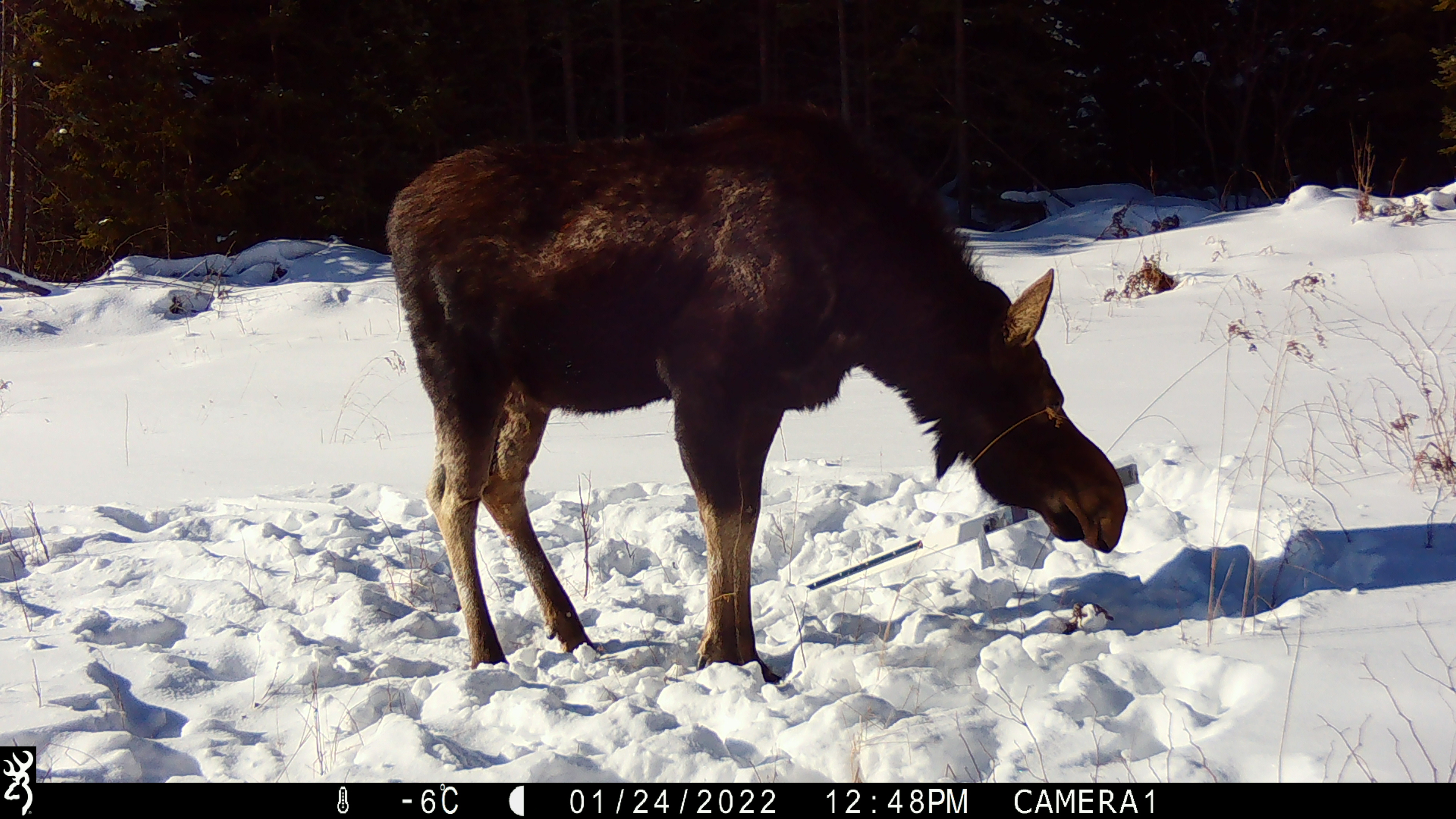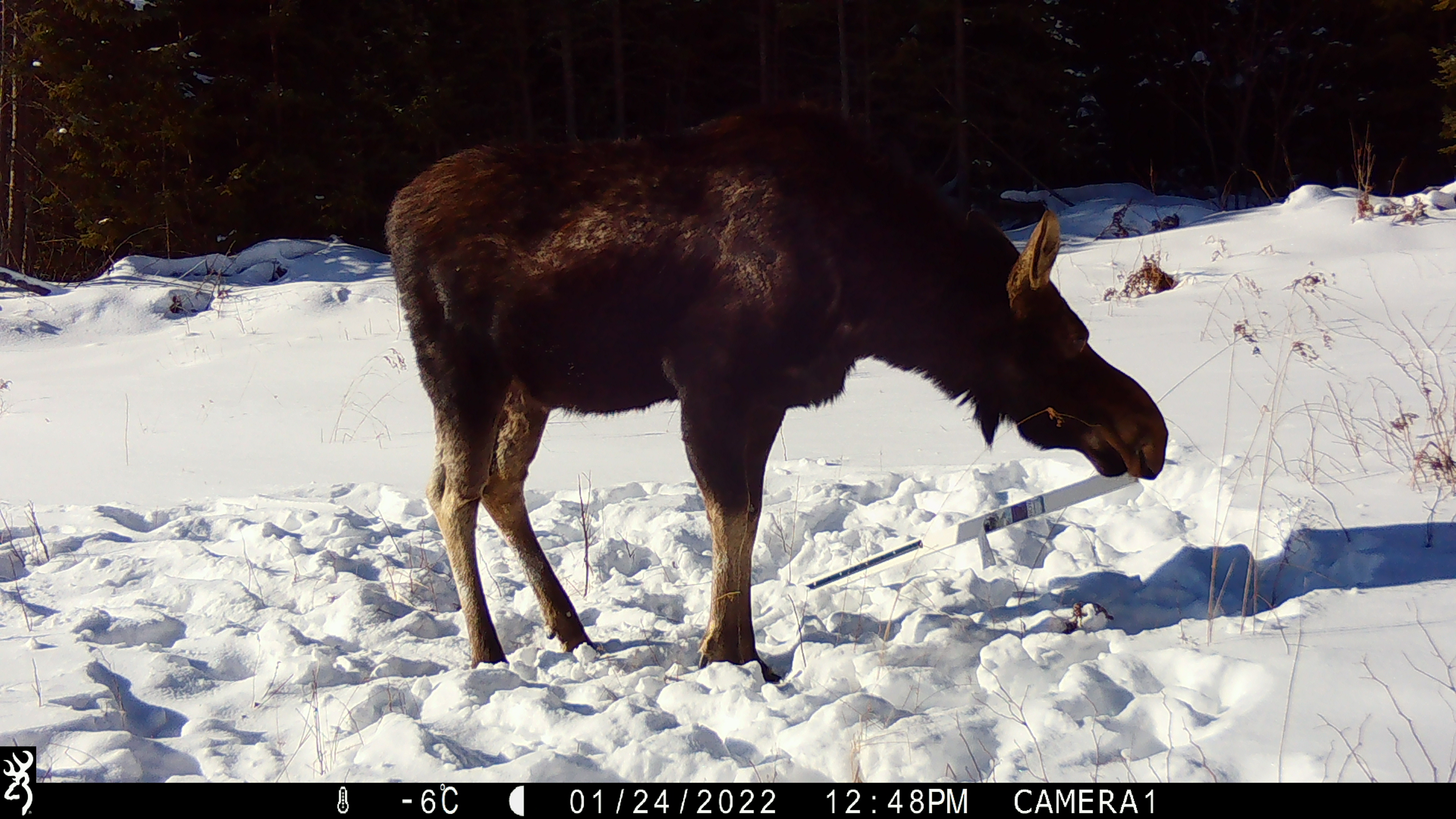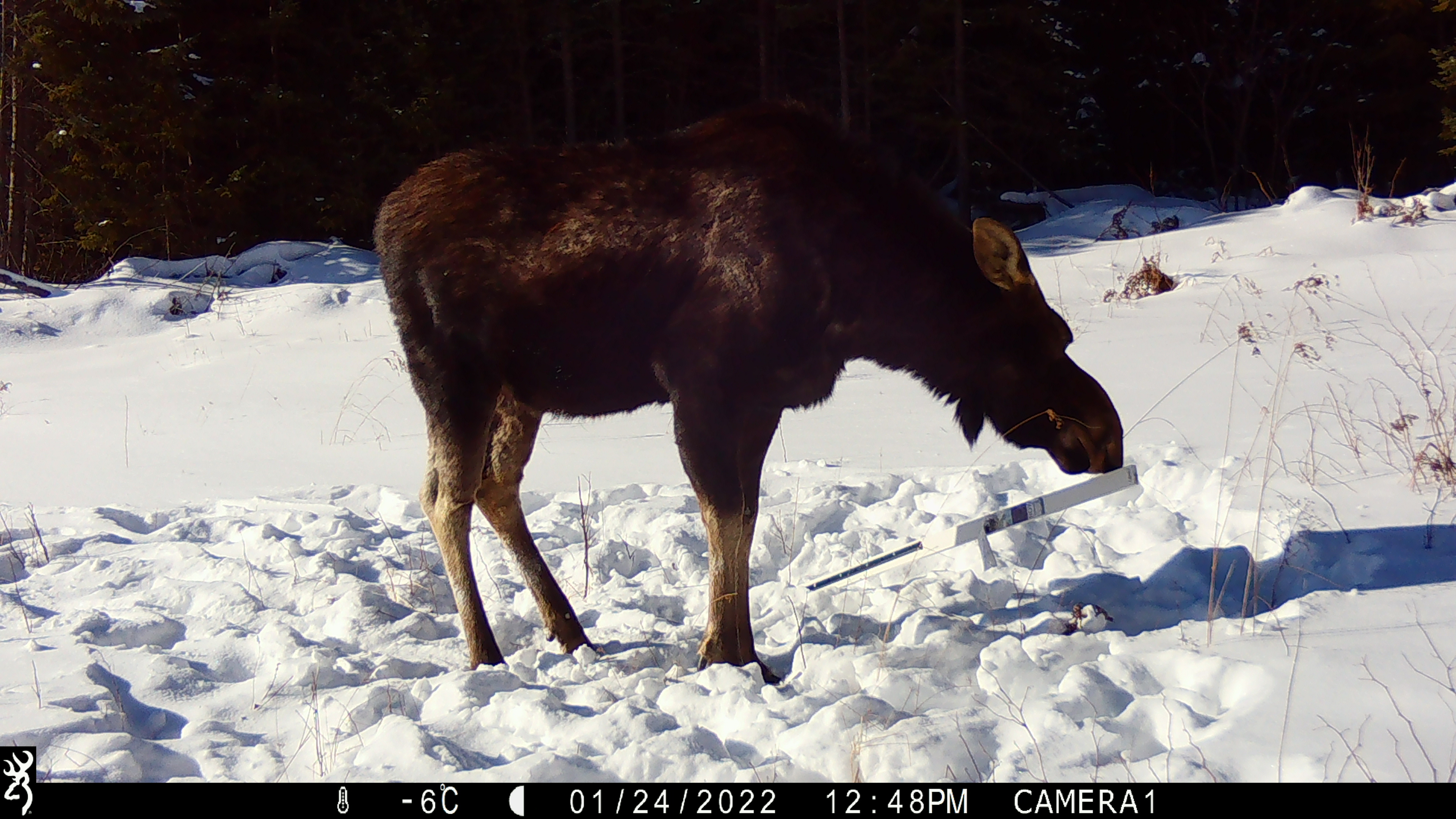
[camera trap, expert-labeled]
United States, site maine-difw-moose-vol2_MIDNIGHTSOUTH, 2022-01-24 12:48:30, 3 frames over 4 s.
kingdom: Animalia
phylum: Chordata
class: Mammalia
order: Artiodactyla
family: Cervidae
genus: Alces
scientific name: Alces alces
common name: moose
Moose (Alces alces).